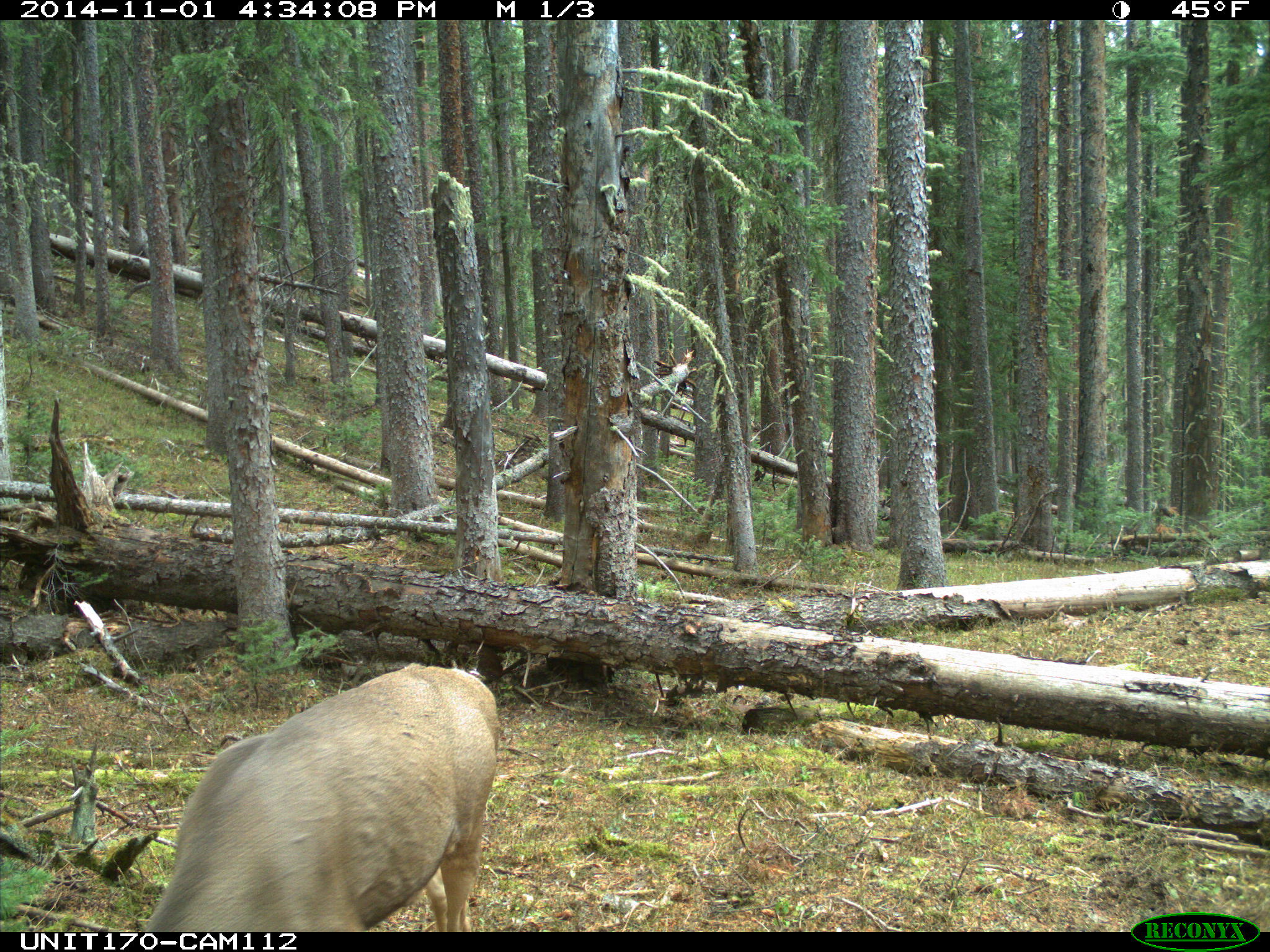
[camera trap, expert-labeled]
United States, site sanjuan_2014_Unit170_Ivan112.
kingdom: Animalia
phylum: Chordata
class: Mammalia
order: Artiodactyla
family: Cervidae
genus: Odocoileus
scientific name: Odocoileus hemionus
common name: mule deer